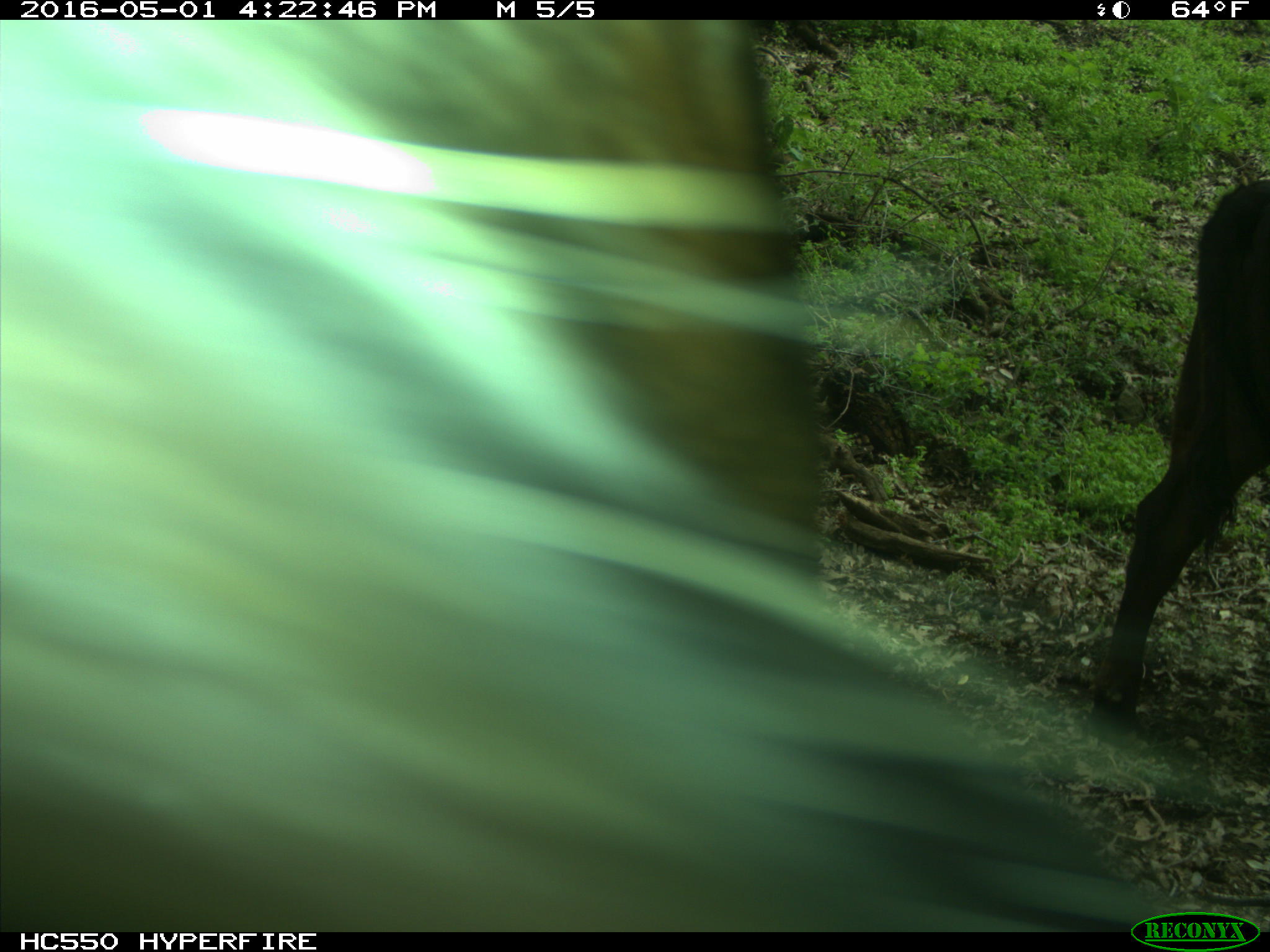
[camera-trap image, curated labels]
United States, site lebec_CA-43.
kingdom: Animalia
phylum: Chordata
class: Mammalia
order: Artiodactyla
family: Bovidae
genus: Bos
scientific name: Bos taurus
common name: domestic cow